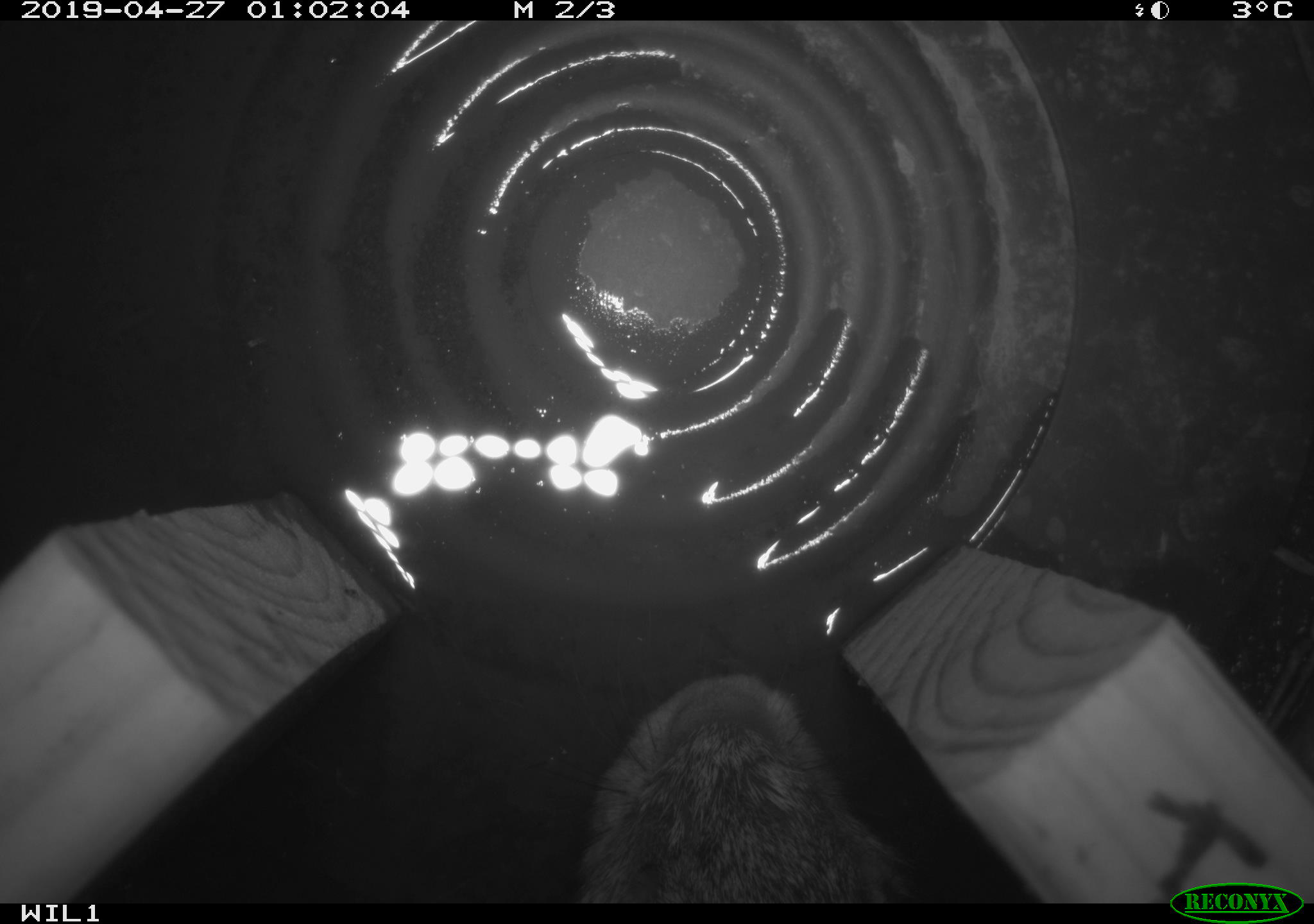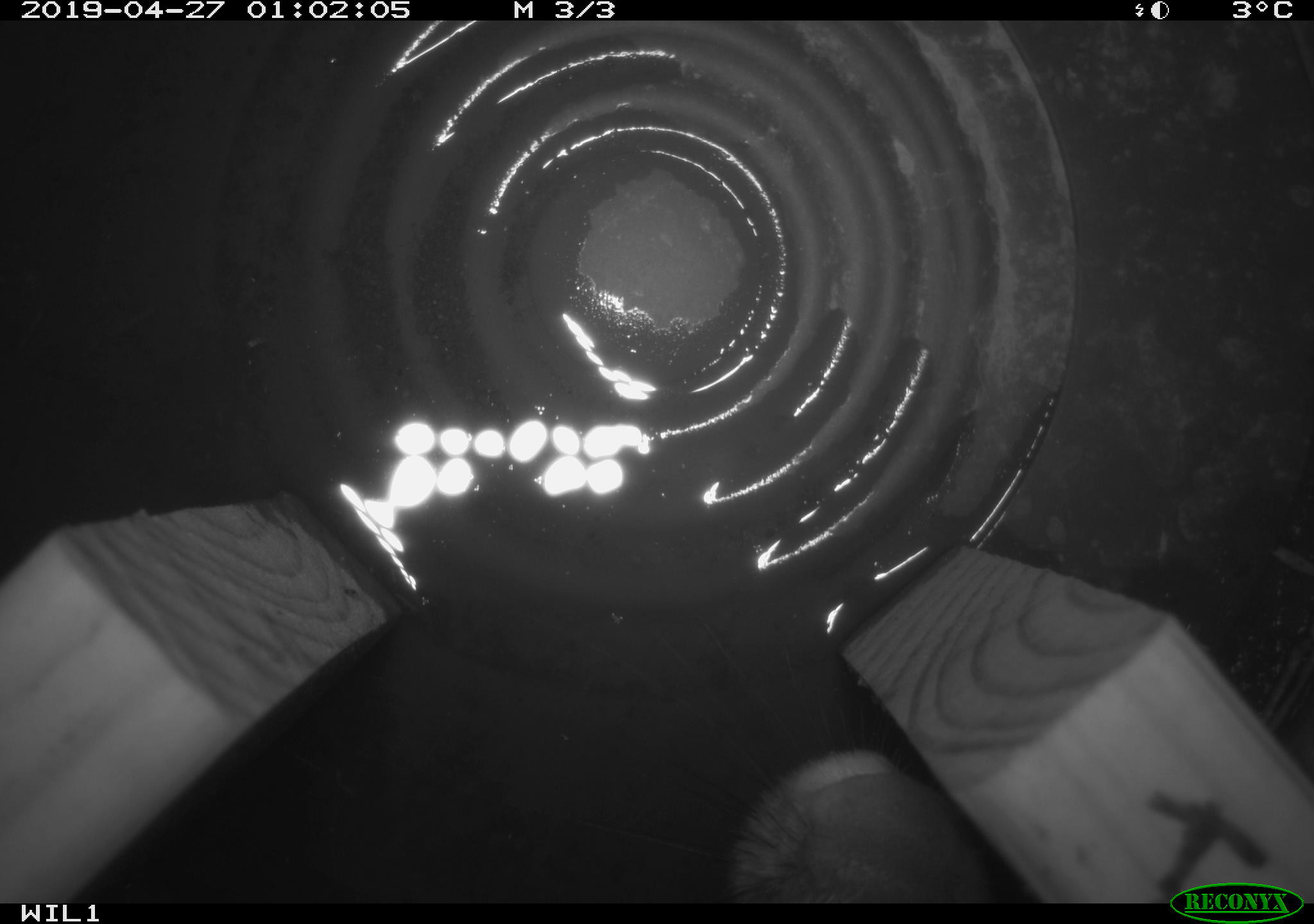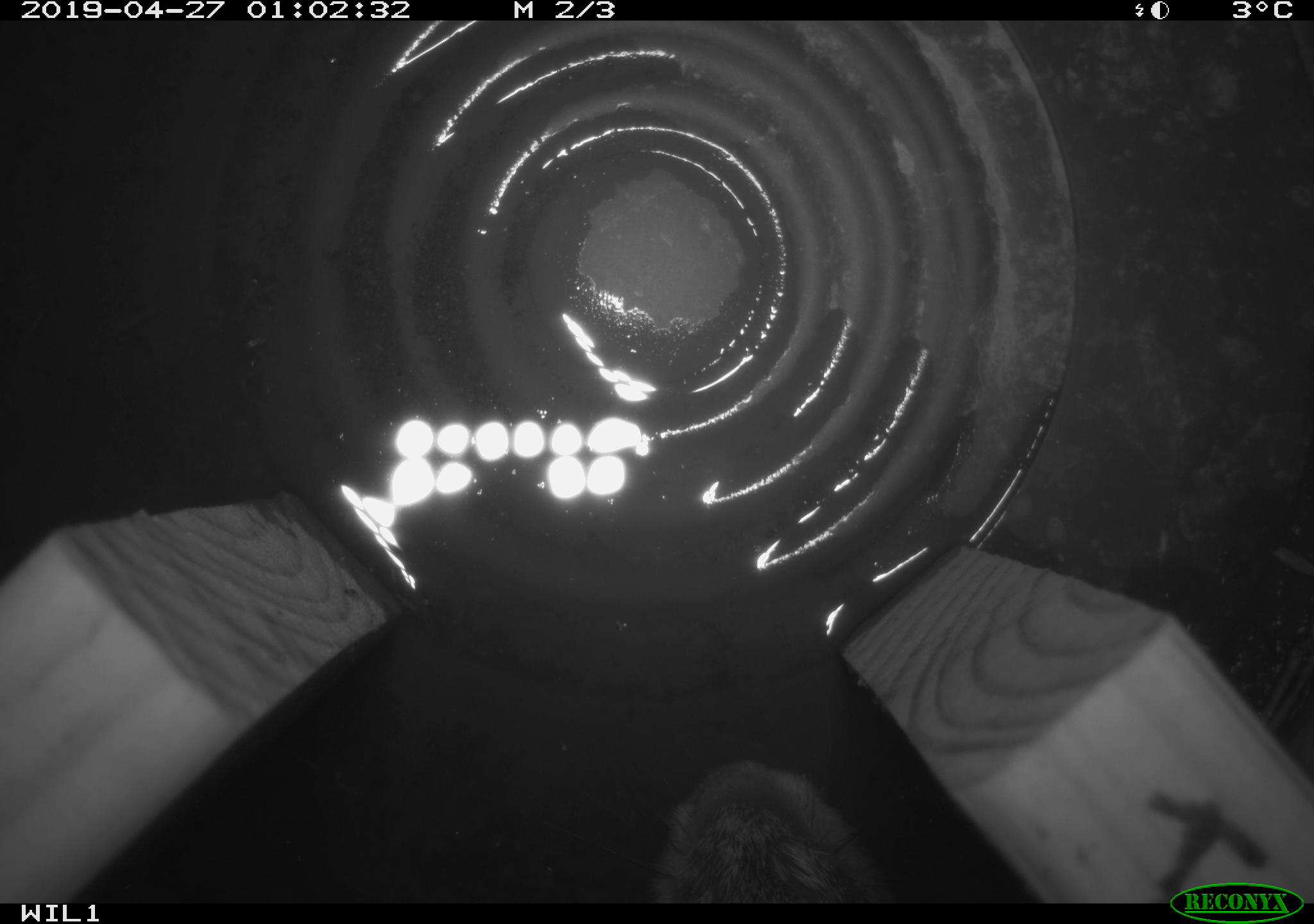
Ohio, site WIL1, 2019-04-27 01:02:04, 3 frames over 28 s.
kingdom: Animalia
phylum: Chordata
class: Mammalia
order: Lagomorpha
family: Leporidae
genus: Sylvilagus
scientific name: Sylvilagus floridanus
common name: eastern cottontail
Eastern cottontail (Sylvilagus floridanus).